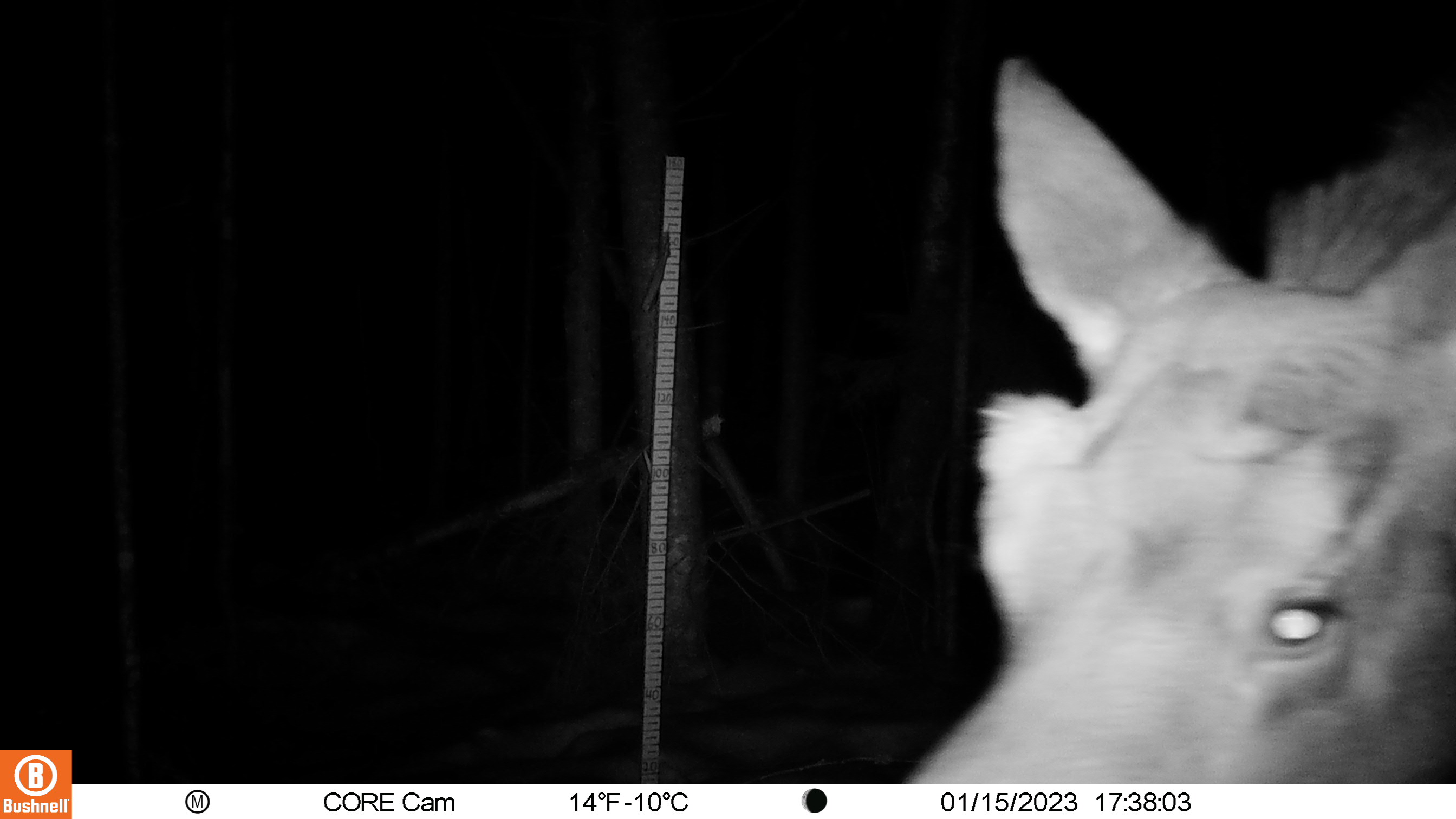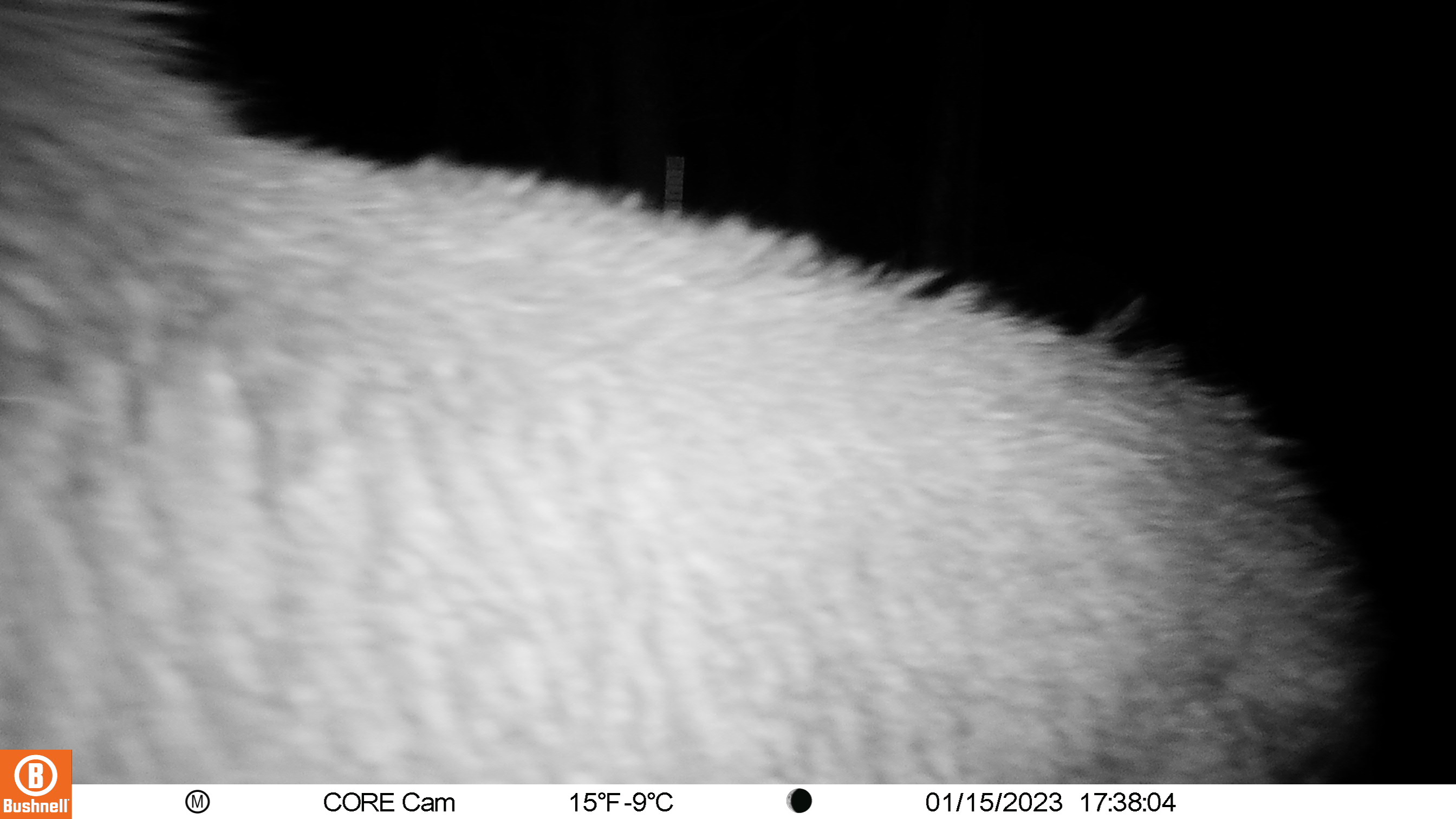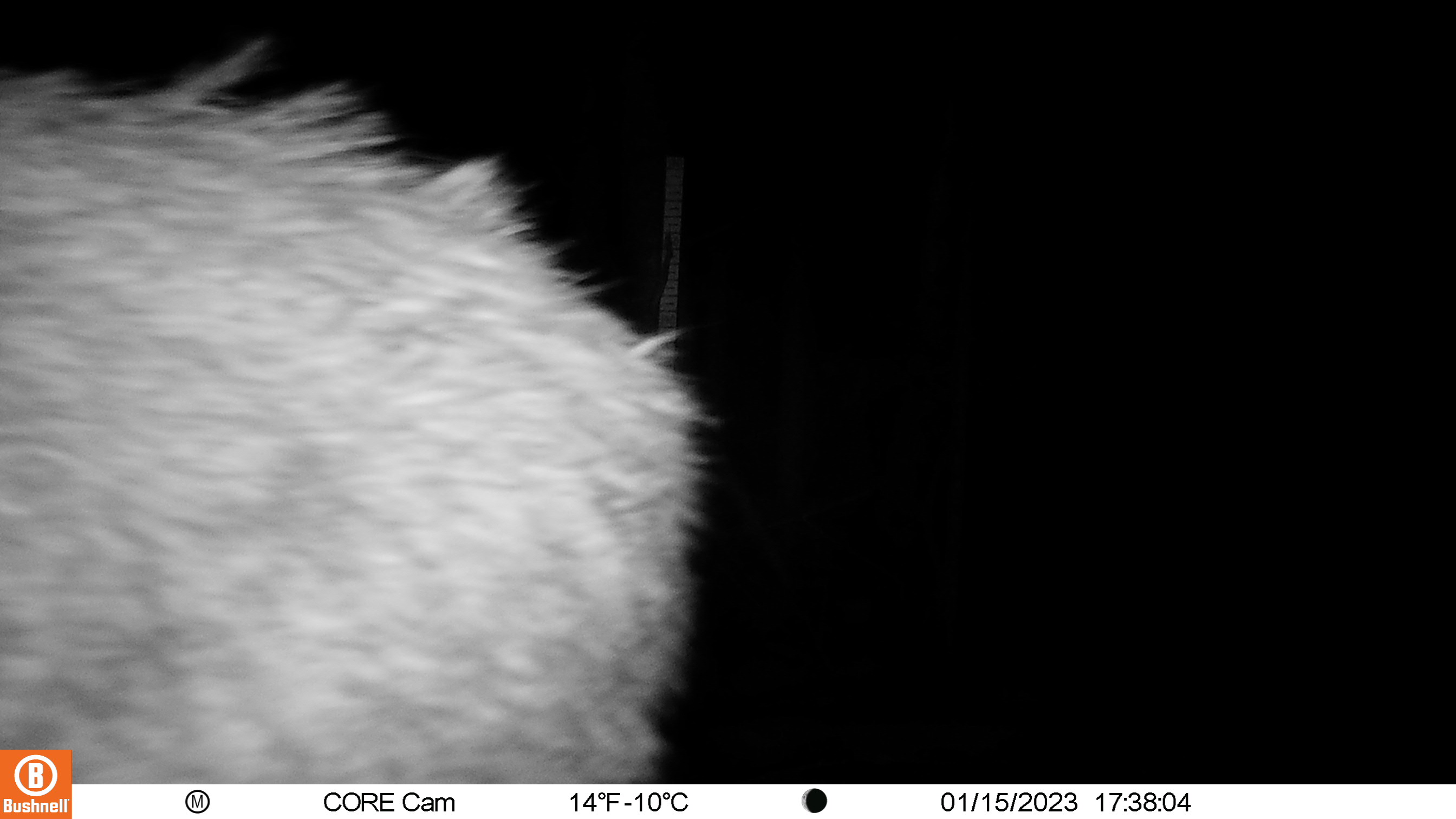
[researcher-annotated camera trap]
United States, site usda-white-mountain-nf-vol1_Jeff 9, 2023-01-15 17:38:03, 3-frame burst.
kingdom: Animalia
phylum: Chordata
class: Mammalia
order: Artiodactyla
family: Cervidae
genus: Odocoileus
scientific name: Odocoileus virginianus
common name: white-tailed deer